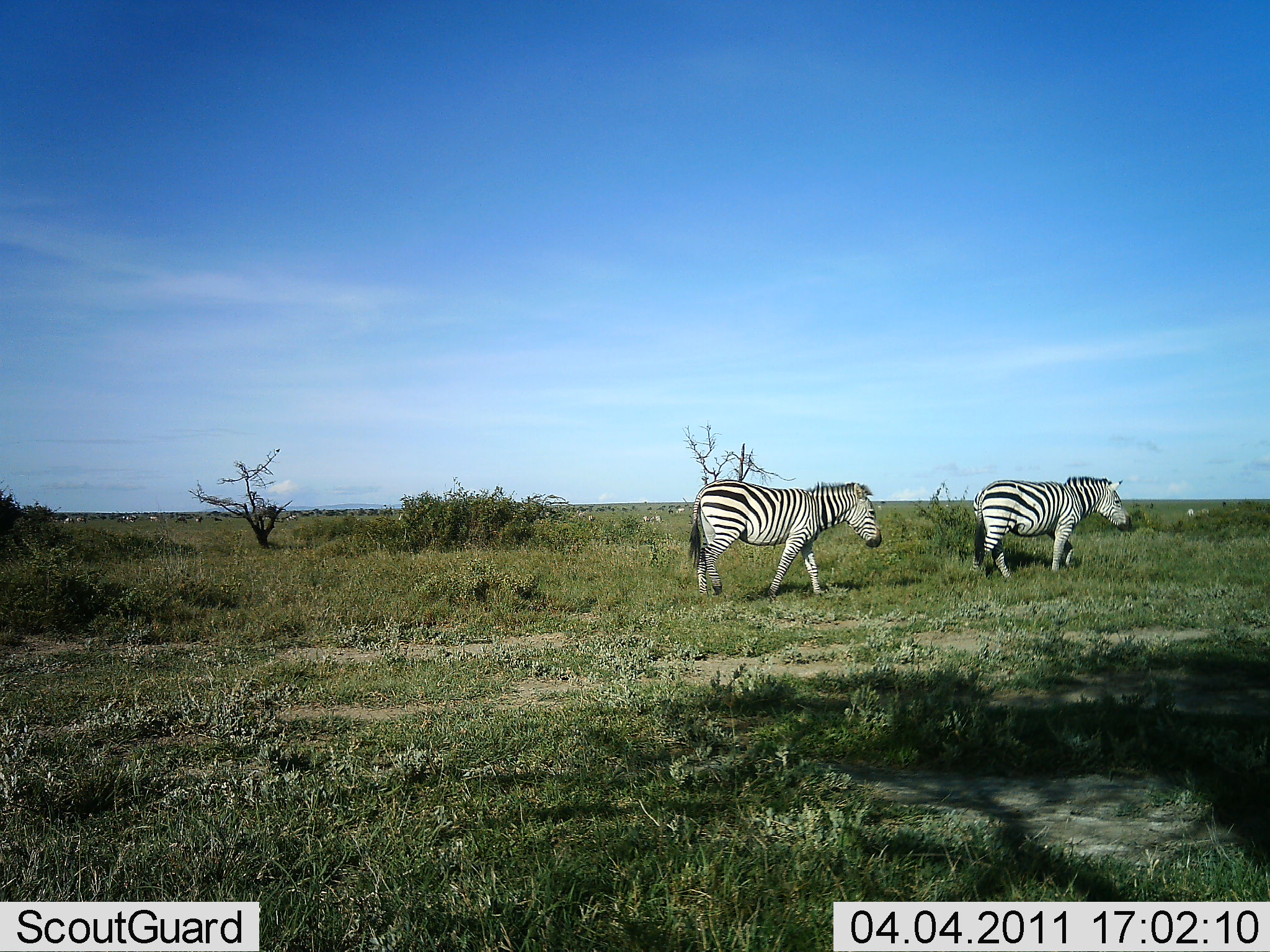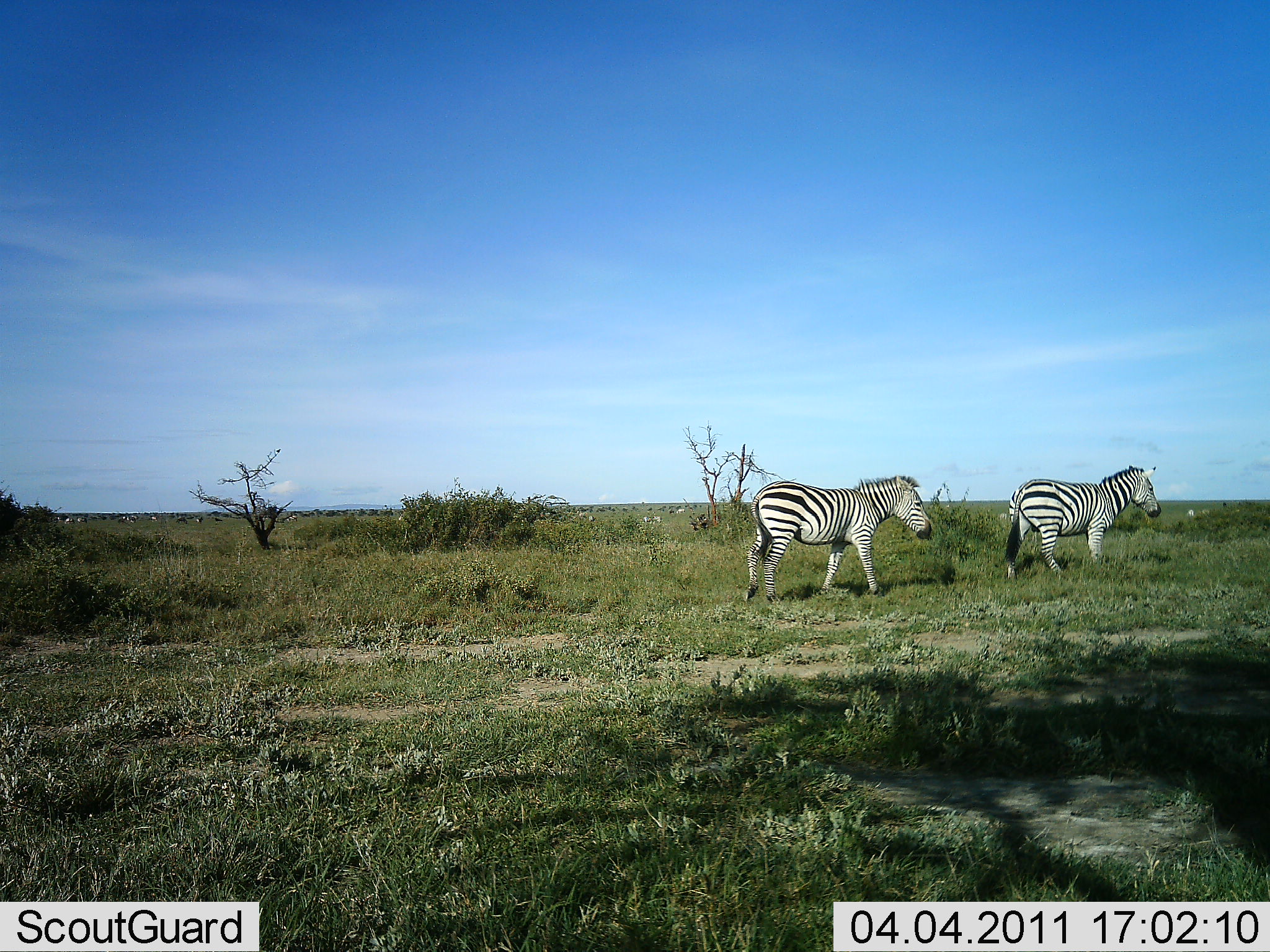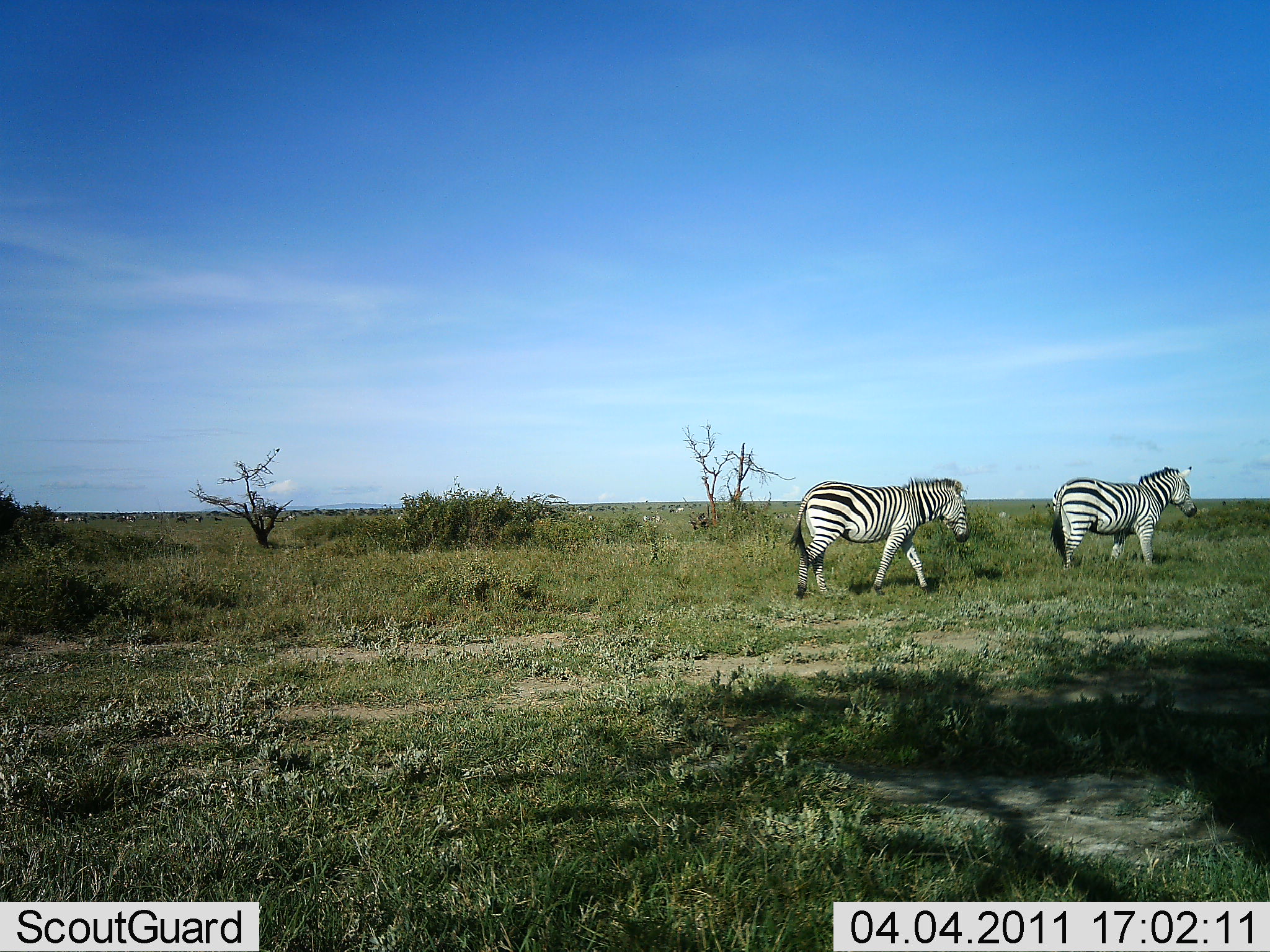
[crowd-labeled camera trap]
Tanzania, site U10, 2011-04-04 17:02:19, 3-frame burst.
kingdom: Animalia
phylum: Chordata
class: Mammalia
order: Perissodactyla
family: Equidae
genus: Equus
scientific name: Equus quagga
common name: plains zebra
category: zebra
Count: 2.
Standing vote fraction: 0%.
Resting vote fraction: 0%.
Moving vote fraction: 100%.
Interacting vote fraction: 0%.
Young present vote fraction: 0%.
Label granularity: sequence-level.